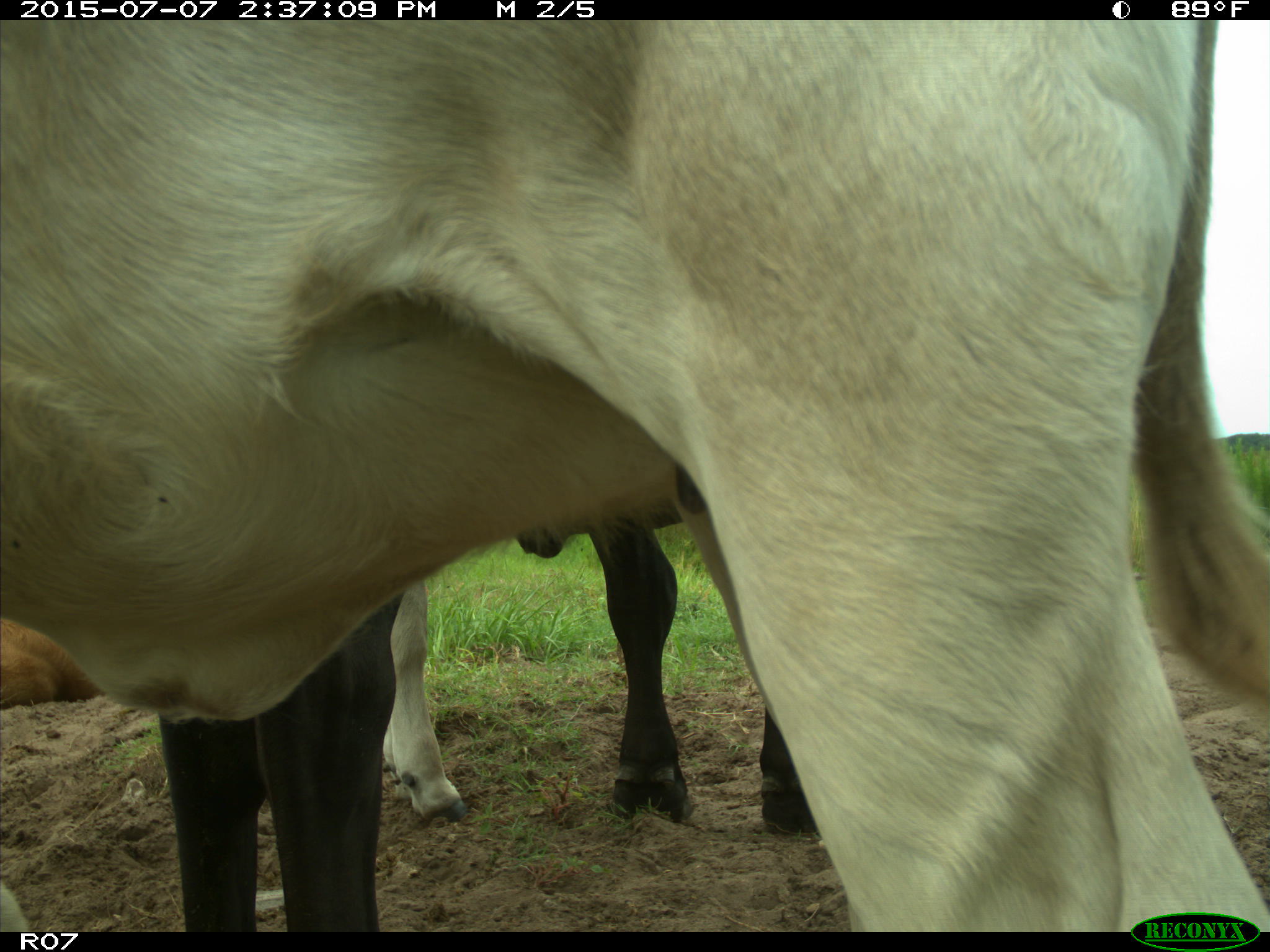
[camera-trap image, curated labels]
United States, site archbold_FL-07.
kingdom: Animalia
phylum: Chordata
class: Mammalia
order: Artiodactyla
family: Bovidae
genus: Bos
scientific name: Bos taurus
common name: domestic cow